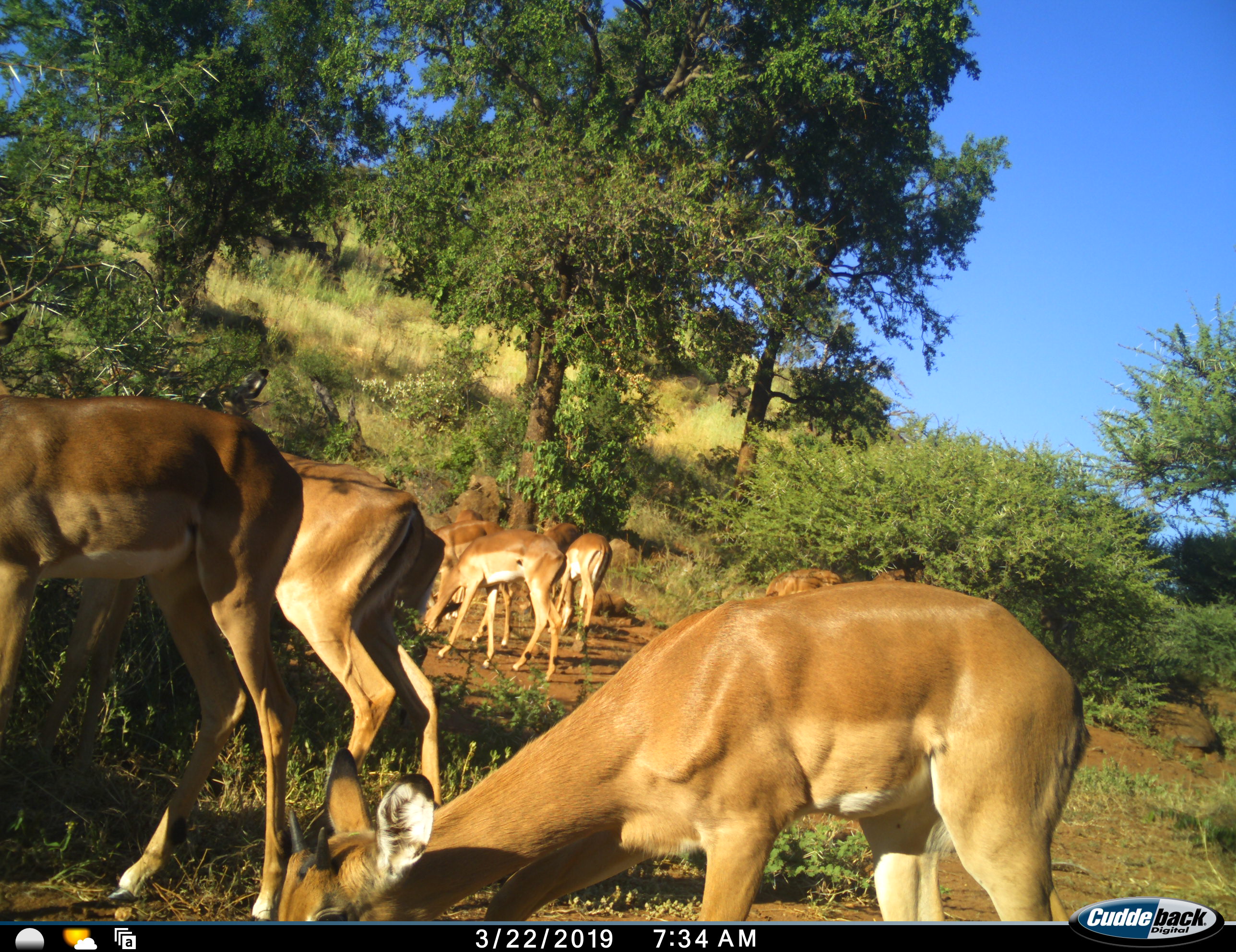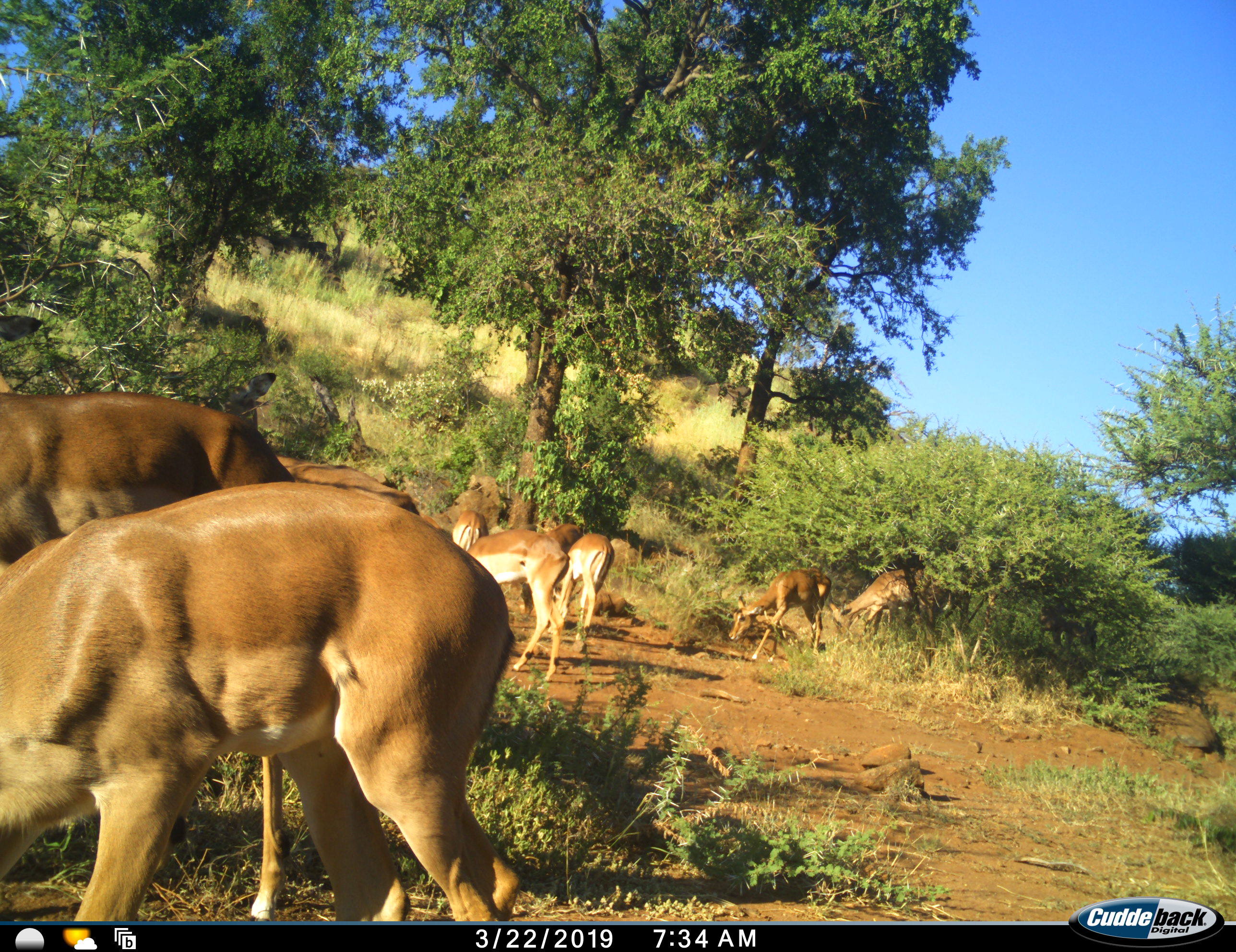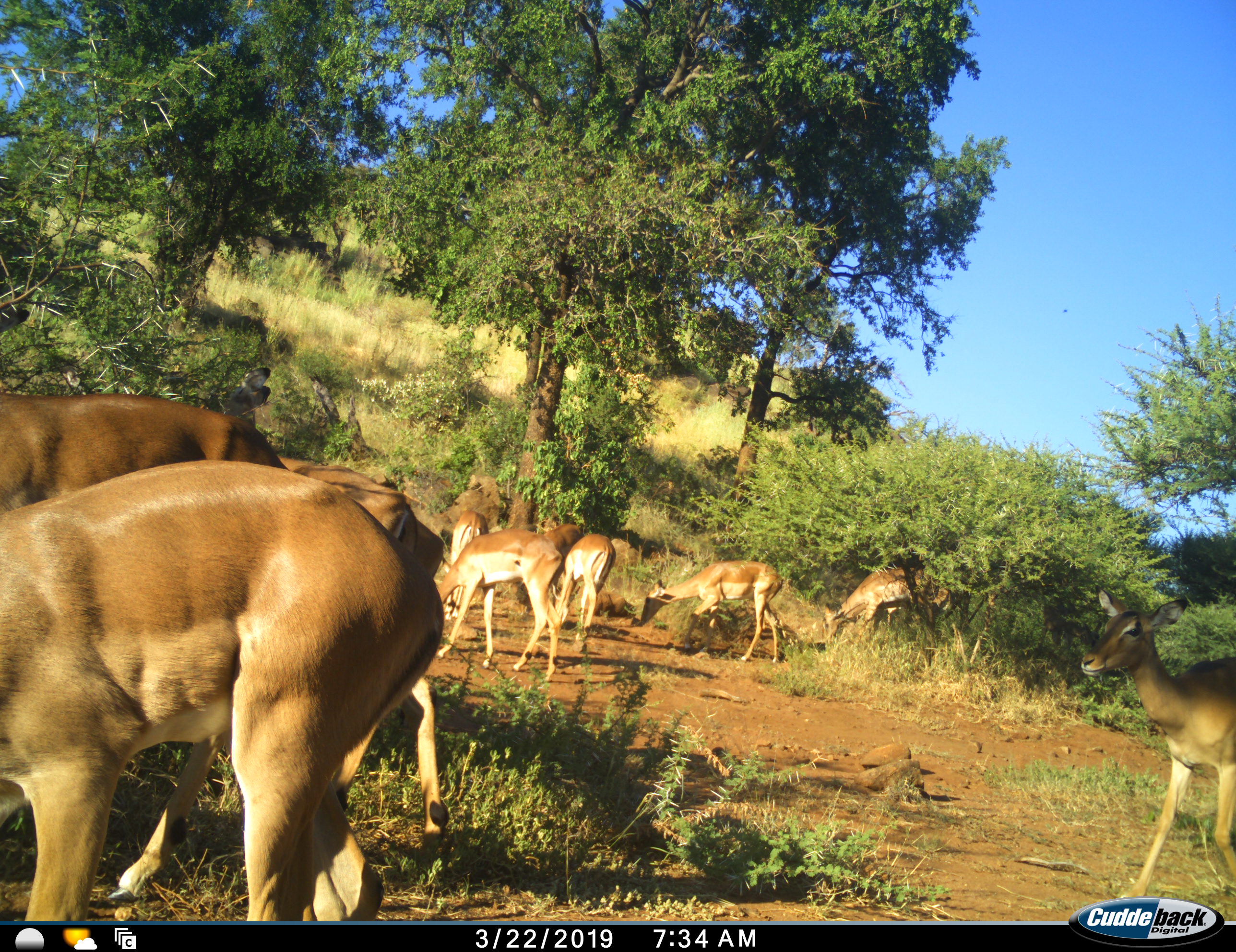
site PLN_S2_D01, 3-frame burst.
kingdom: Animalia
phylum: Chordata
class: Mammalia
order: Artiodactyla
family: Bovidae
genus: Aepyceros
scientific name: Aepyceros melampus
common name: impala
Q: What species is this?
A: Impala (Aepyceros melampus).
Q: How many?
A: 11-50.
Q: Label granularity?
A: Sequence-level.